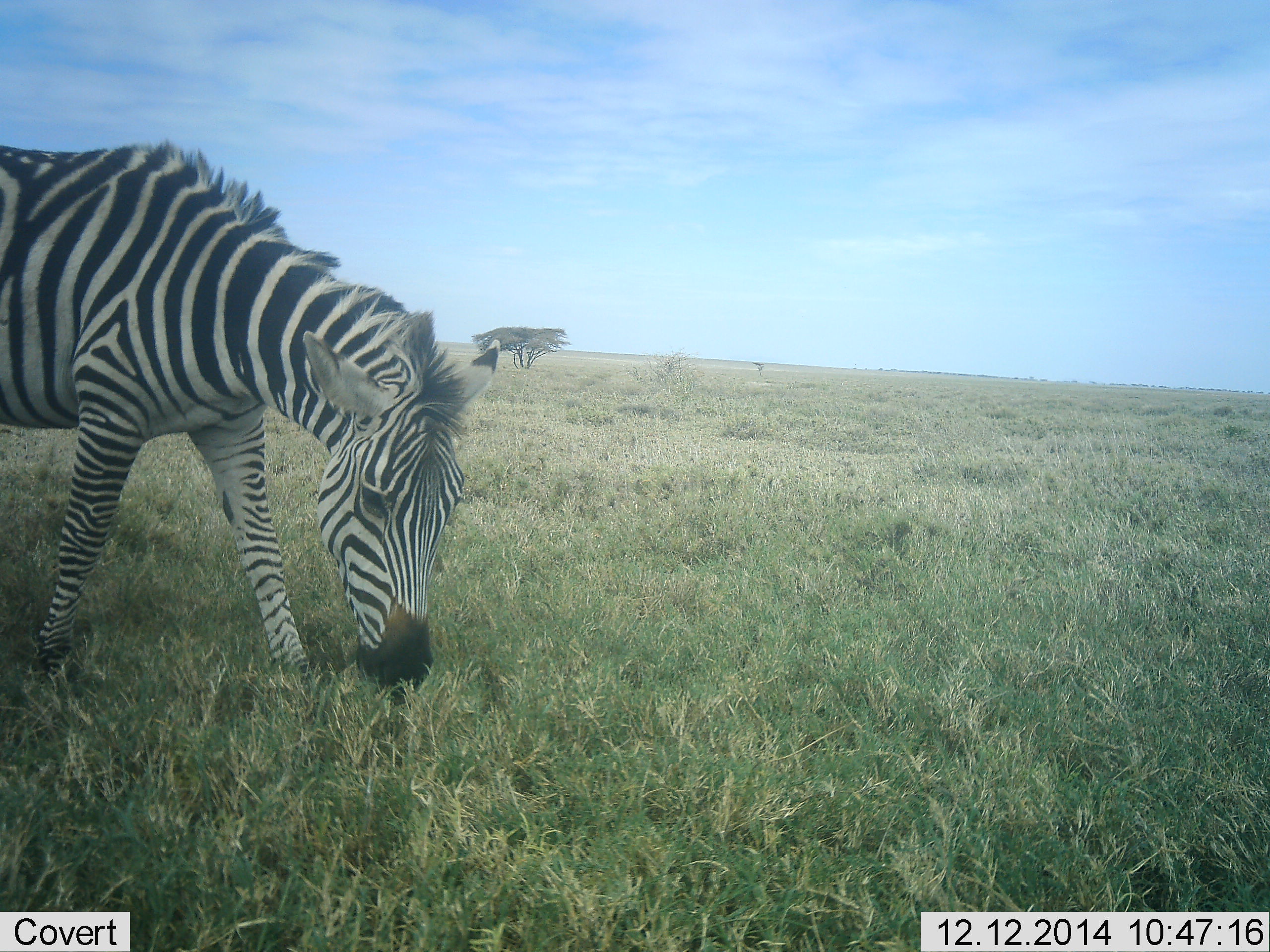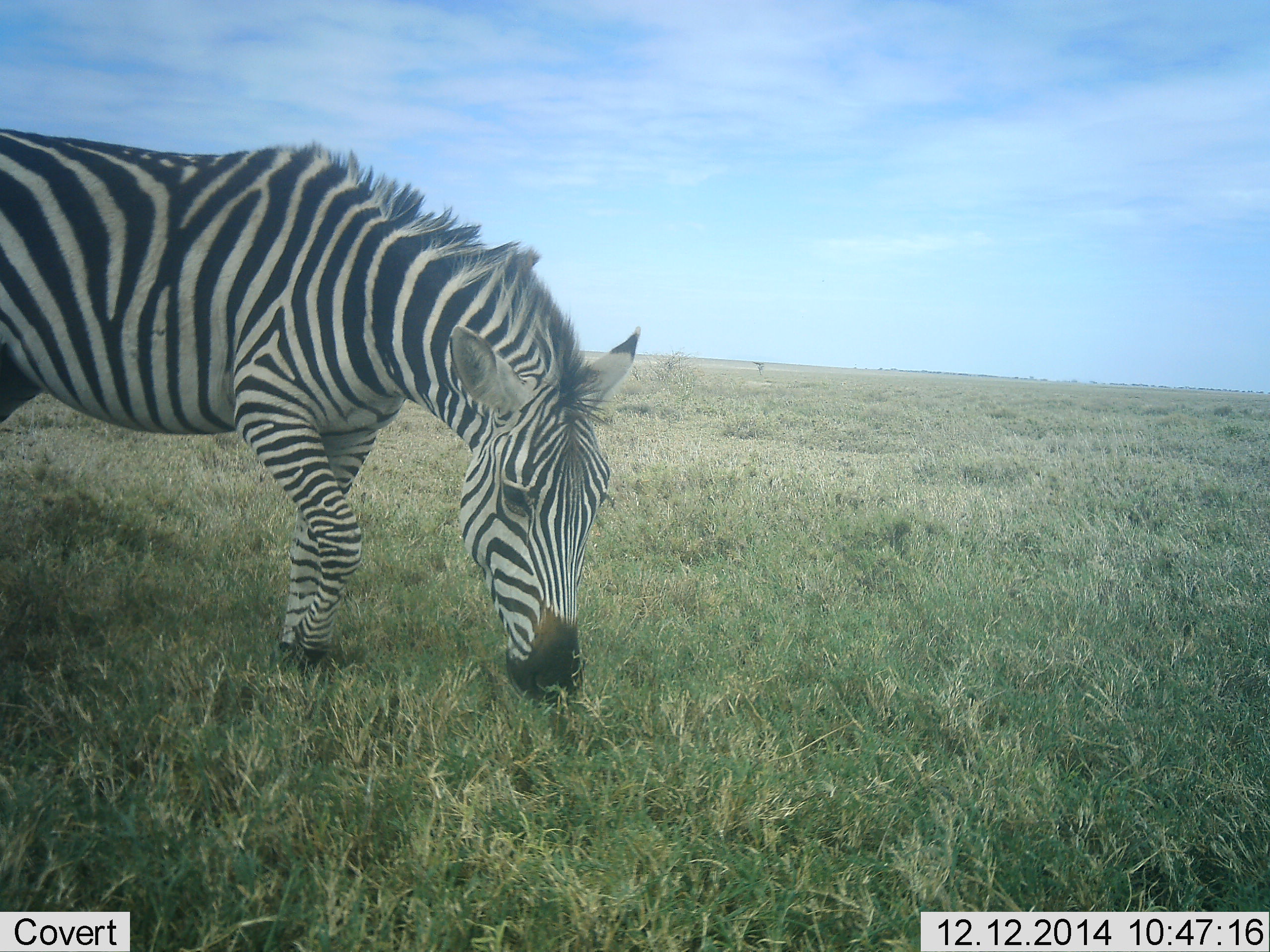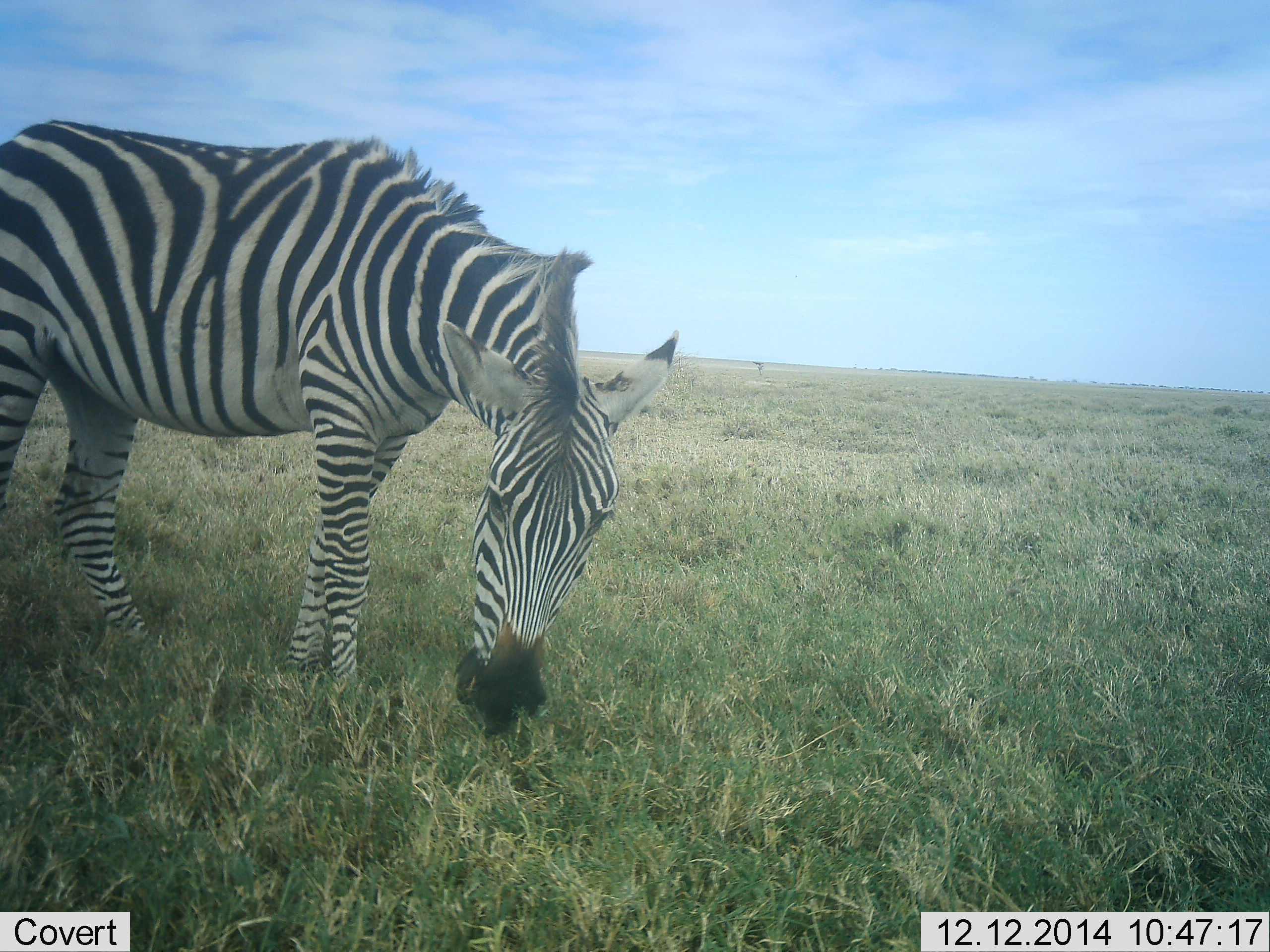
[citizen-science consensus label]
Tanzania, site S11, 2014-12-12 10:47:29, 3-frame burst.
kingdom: Animalia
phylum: Chordata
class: Mammalia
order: Perissodactyla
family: Equidae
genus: Equus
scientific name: Equus quagga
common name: plains zebra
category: zebra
Zebra (plains zebra) (Equus quagga), count 1. Behavior (volunteer vote fractions): standing 30%, resting 0%, moving 30%, interacting 0%. Young present (vote fraction): 0%. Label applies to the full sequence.